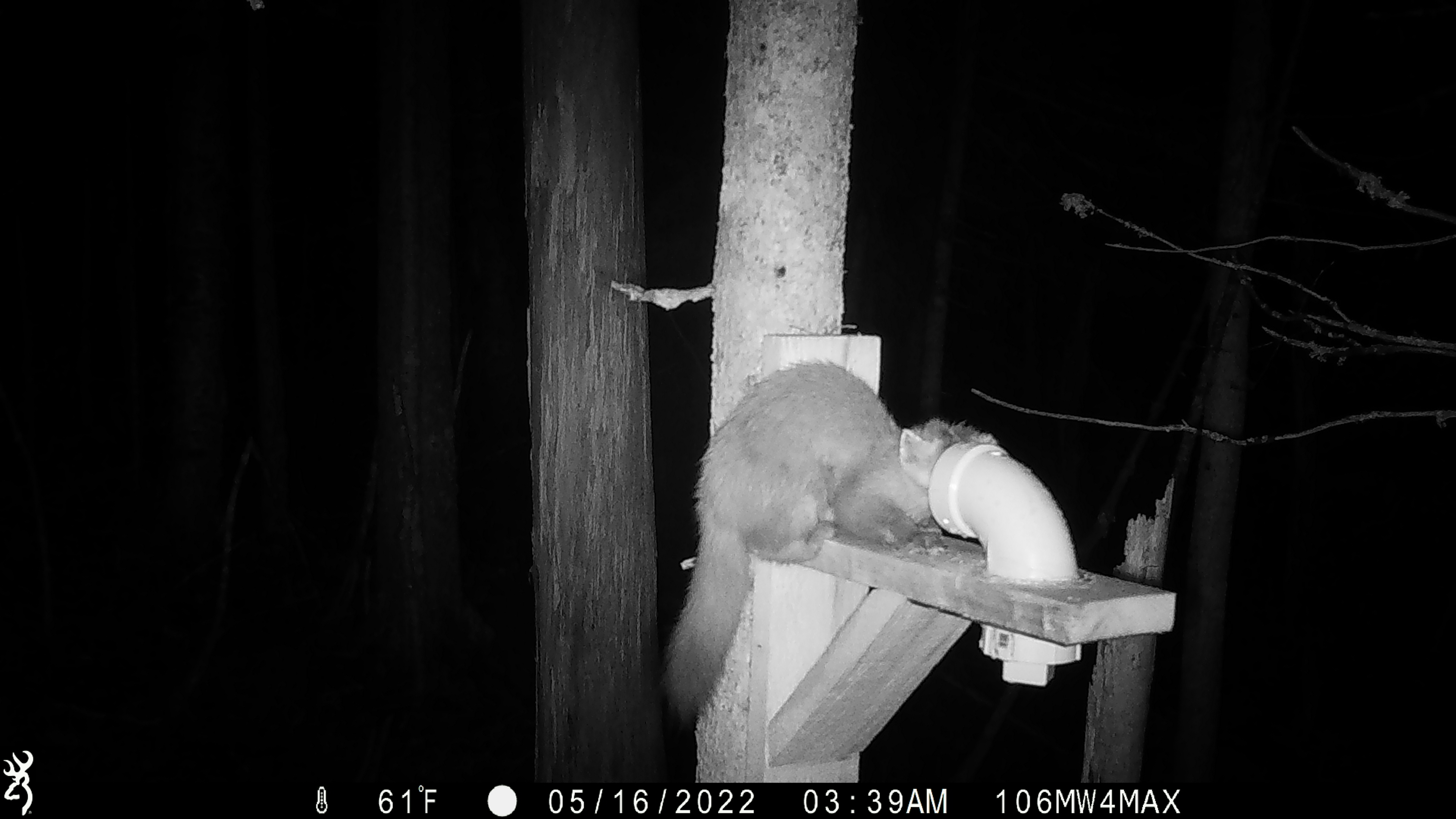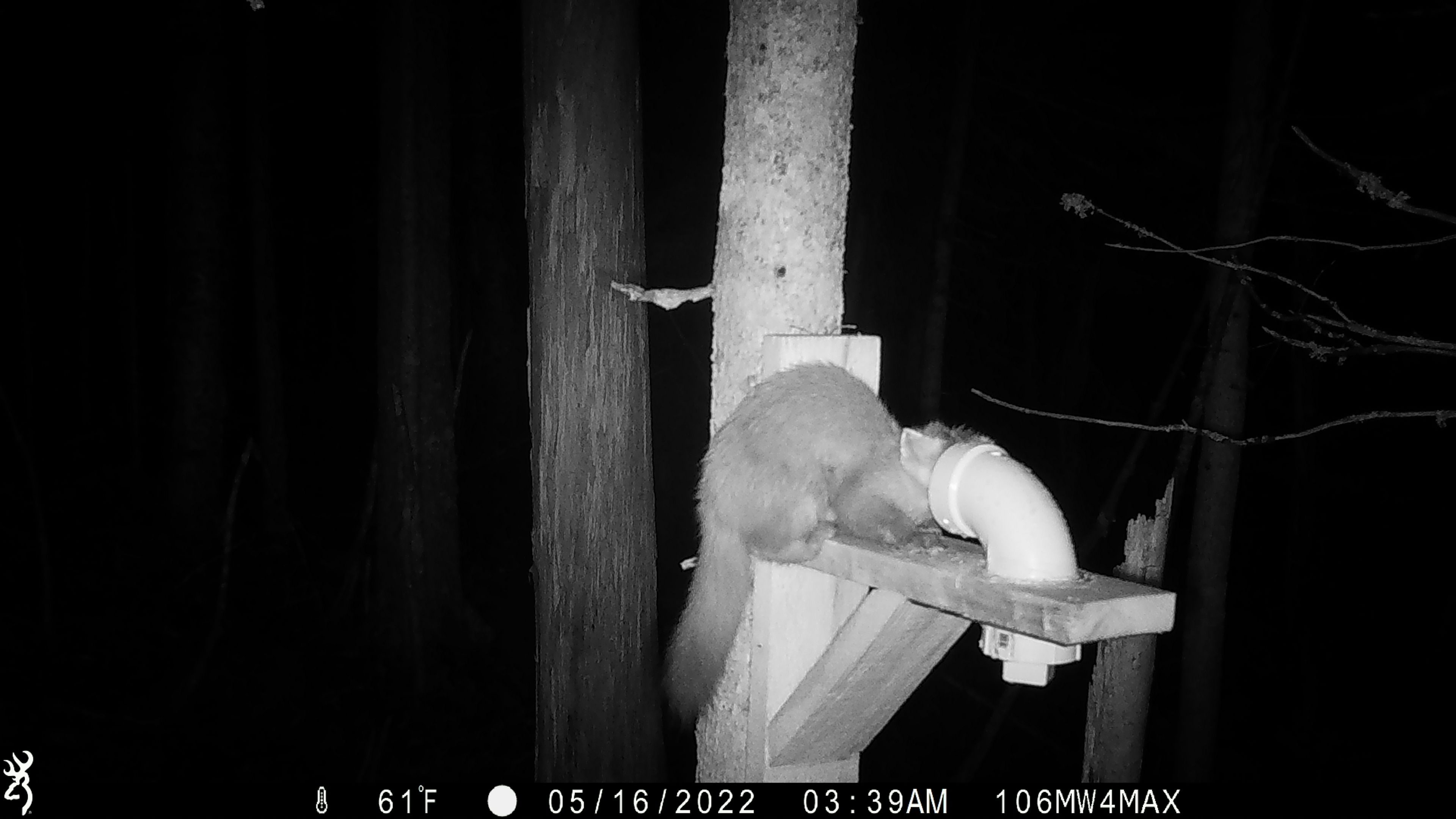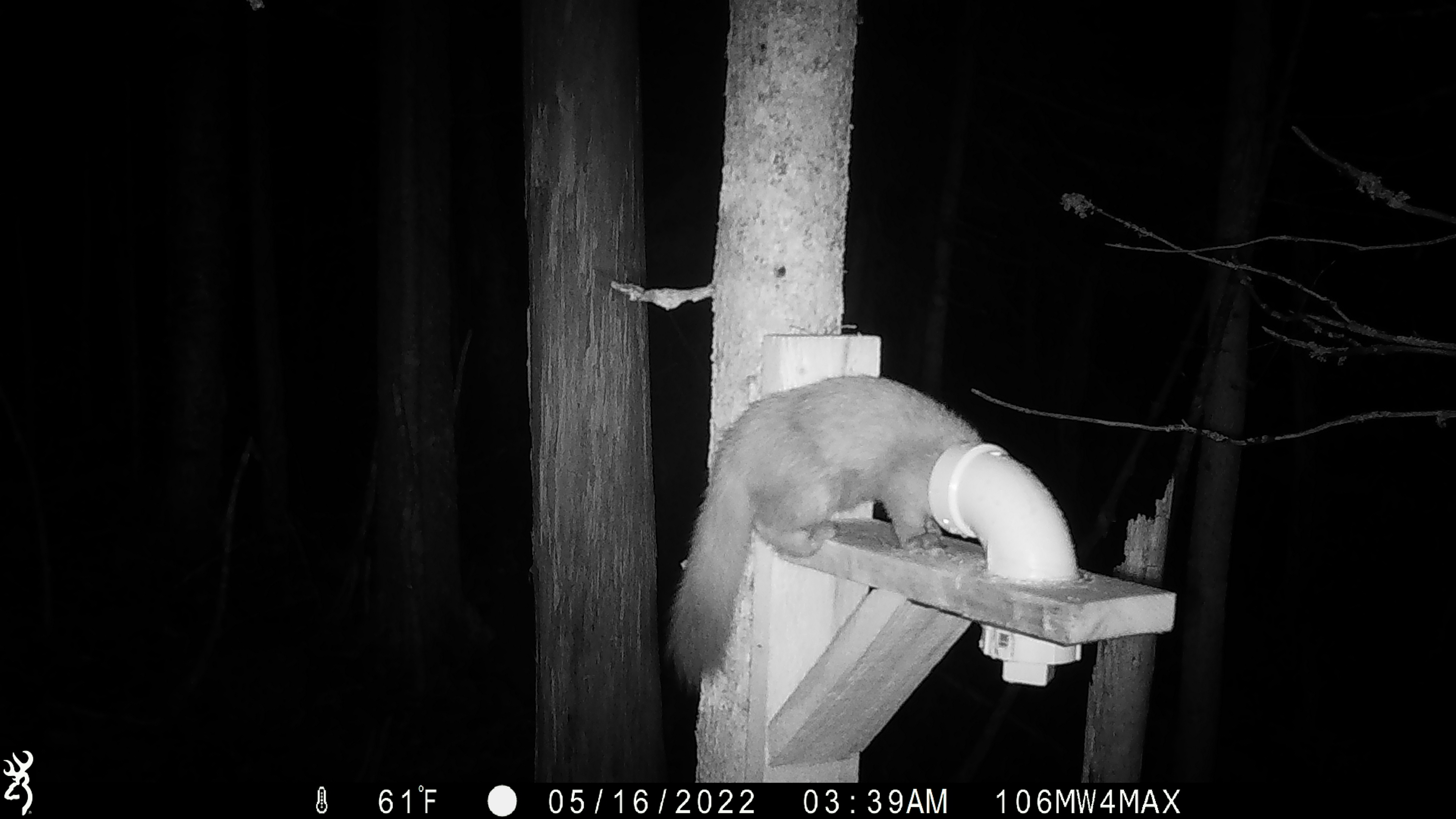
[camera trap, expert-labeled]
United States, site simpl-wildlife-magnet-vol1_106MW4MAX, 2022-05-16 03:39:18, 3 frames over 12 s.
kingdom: Animalia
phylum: Chordata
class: Mammalia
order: Carnivora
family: Mustelidae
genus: Martes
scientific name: Martes americana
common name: american marten